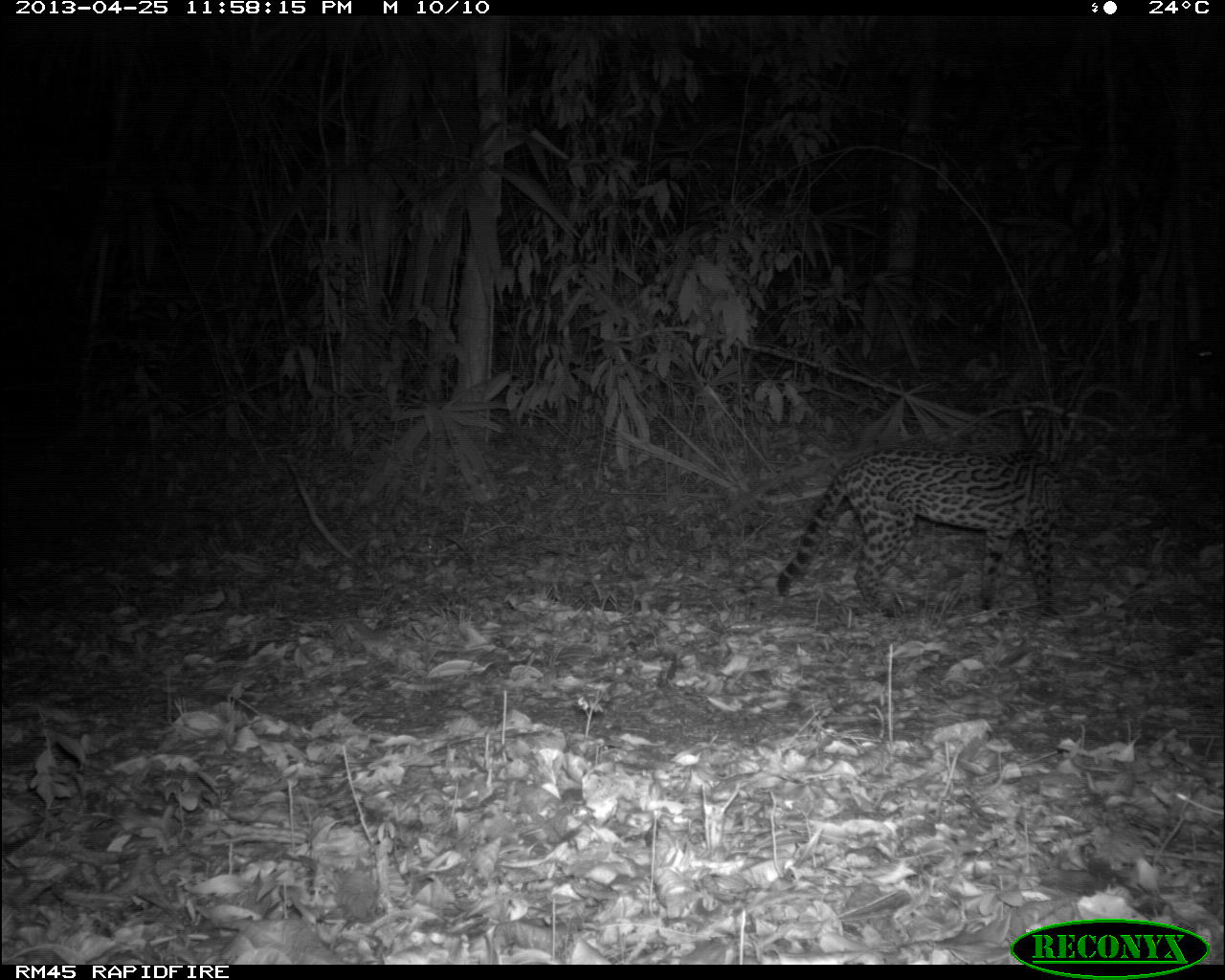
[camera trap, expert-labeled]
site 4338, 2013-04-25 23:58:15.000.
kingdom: Animalia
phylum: Chordata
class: Mammalia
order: Carnivora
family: Felidae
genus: Leopardus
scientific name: Leopardus pardalis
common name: ocelot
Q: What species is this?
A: Leopardus pardalis (ocelot).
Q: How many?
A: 1.